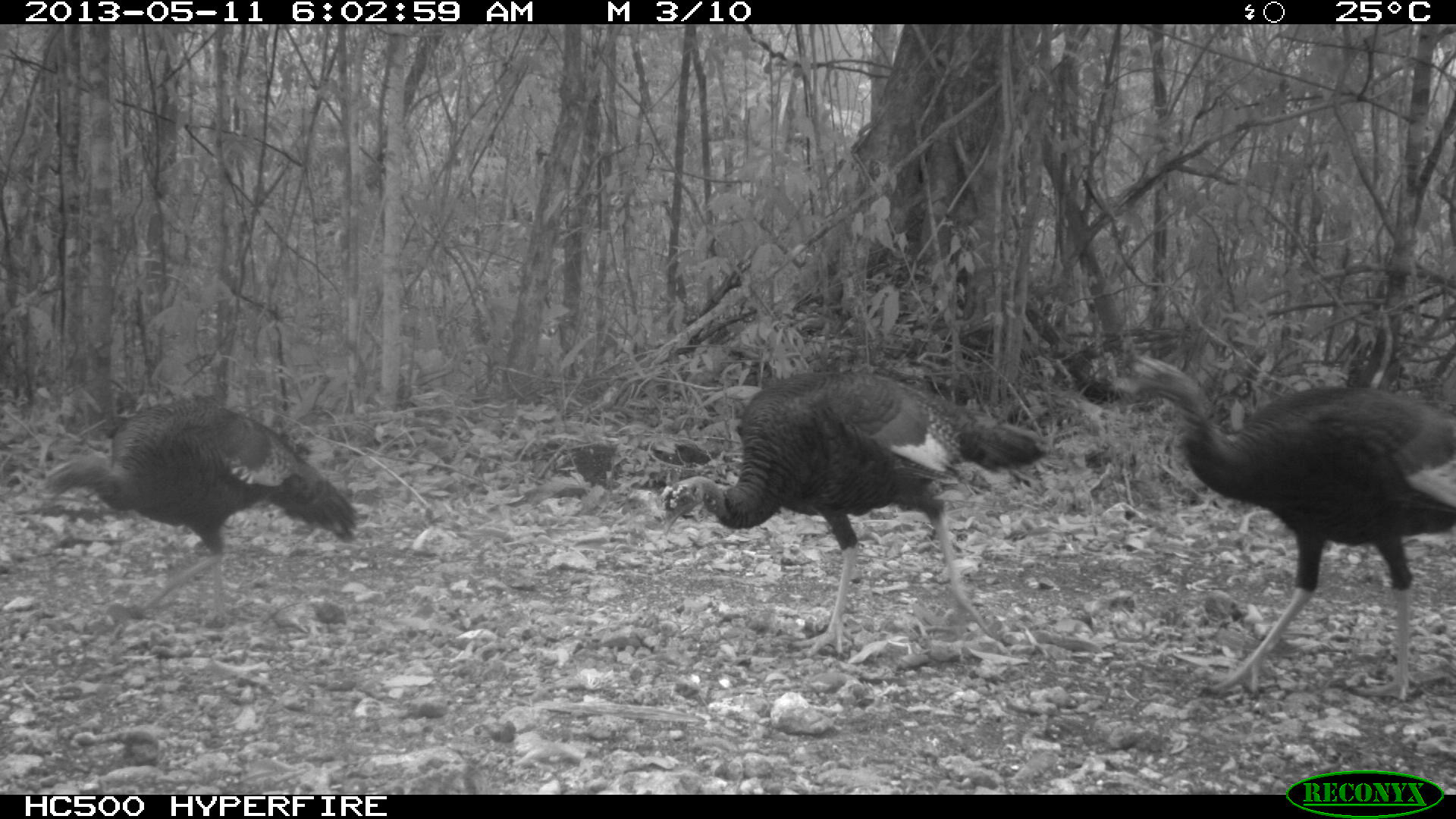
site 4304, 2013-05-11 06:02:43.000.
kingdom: Animalia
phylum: Chordata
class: Aves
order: Galliformes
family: Phasianidae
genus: Meleagris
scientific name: Meleagris ocellata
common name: ocellated turkey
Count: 3.